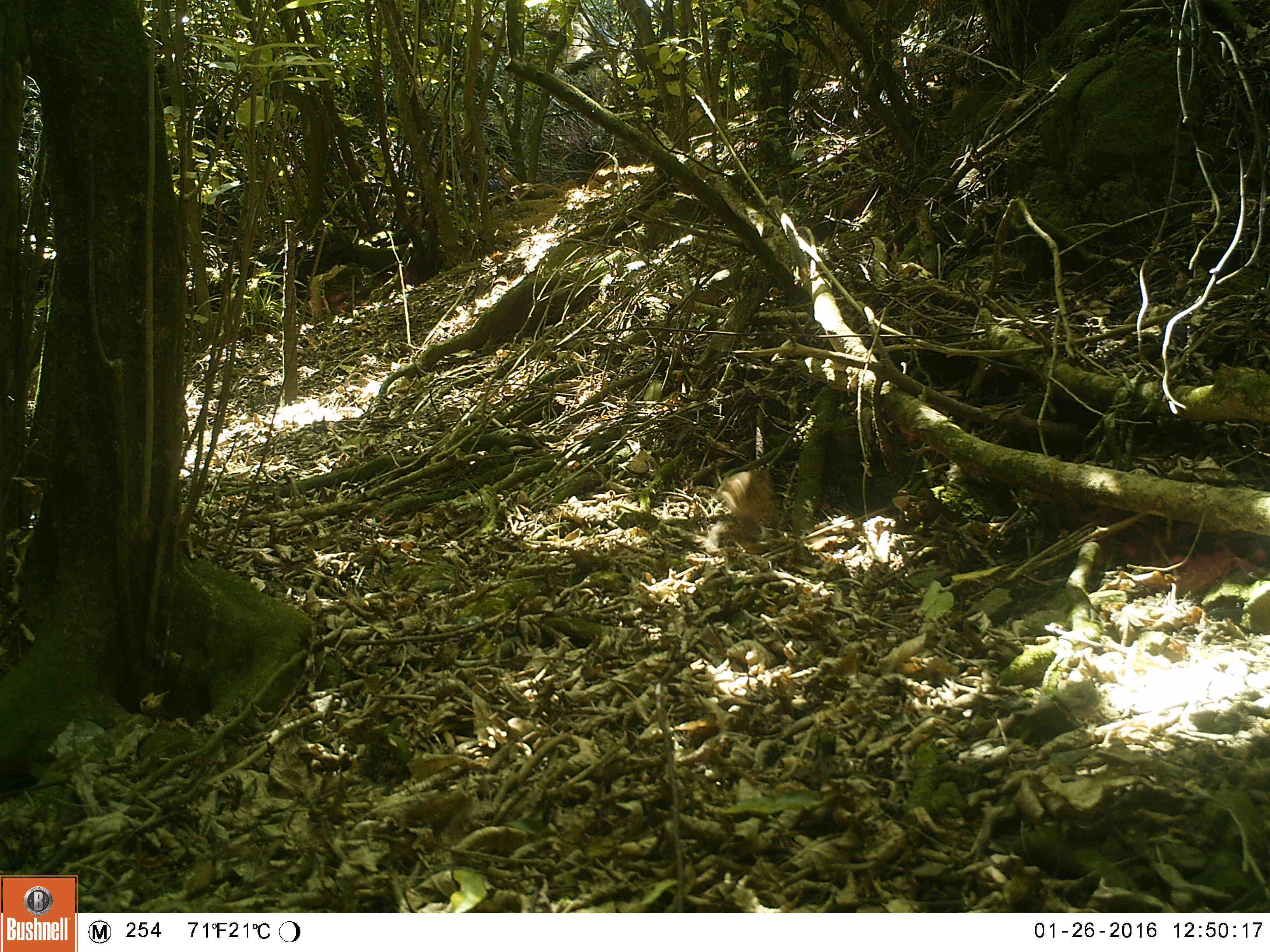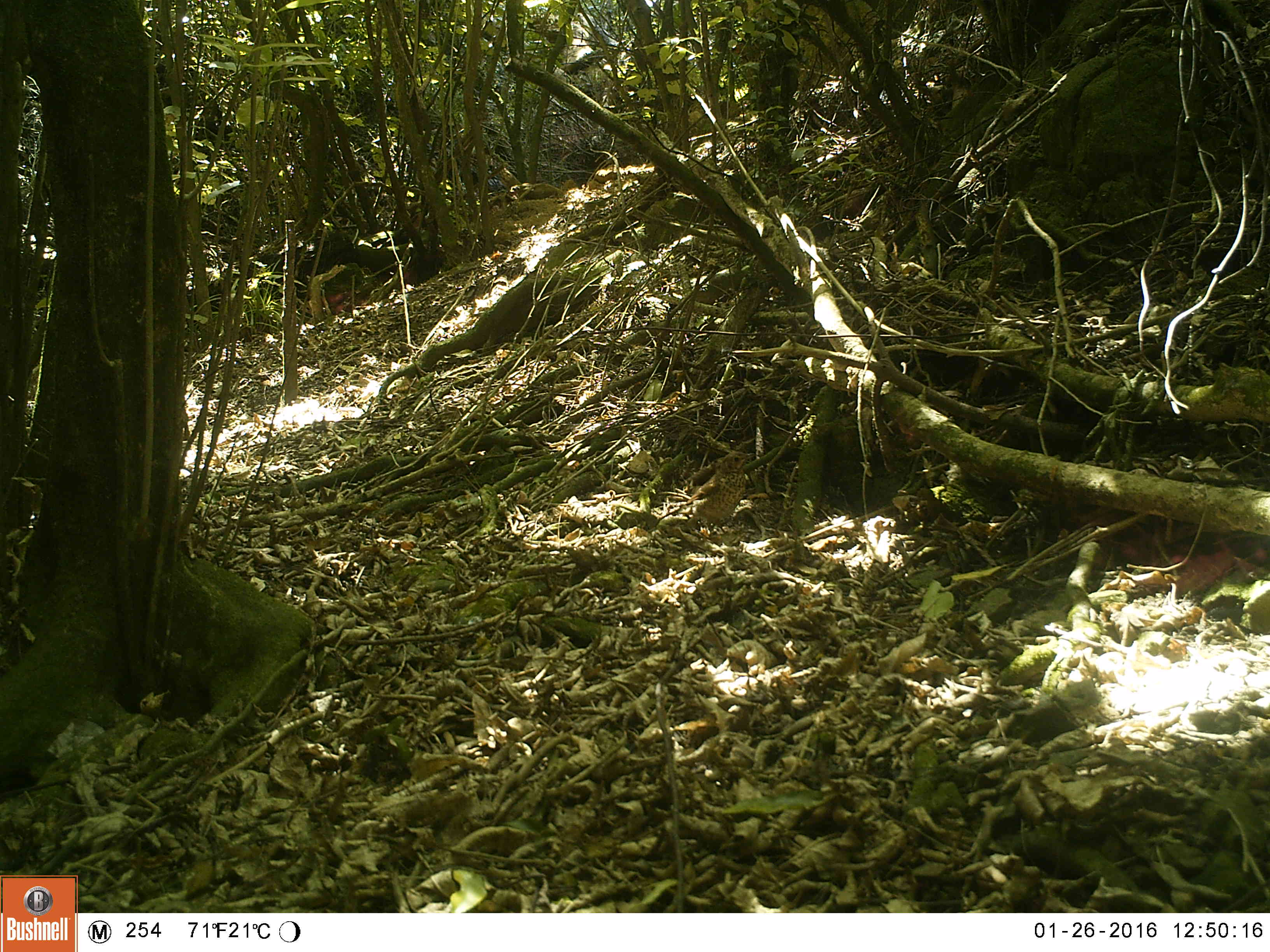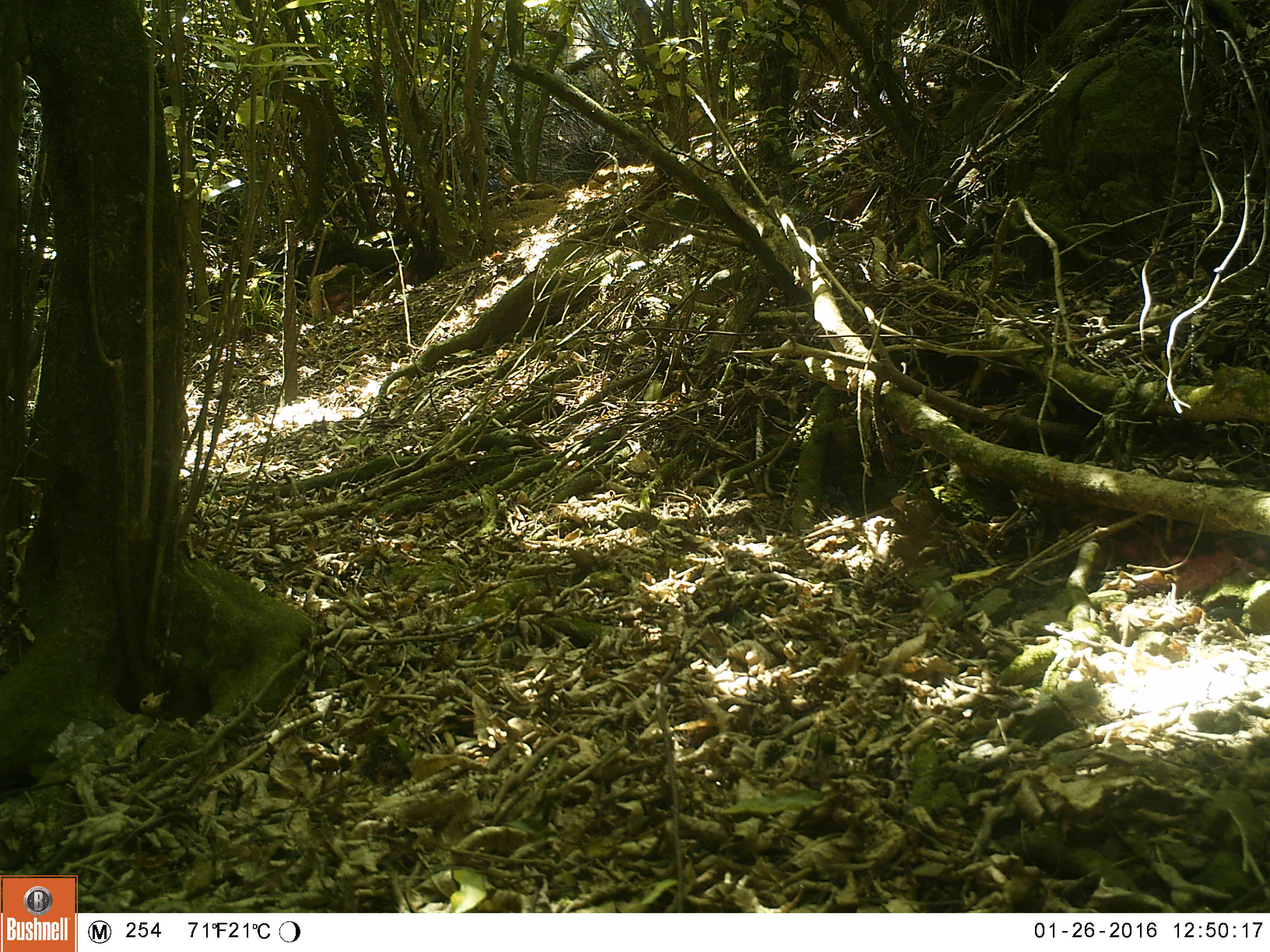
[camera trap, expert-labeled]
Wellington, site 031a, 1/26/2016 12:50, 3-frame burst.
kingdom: Animalia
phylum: Chordata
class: Aves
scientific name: Aves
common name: bird